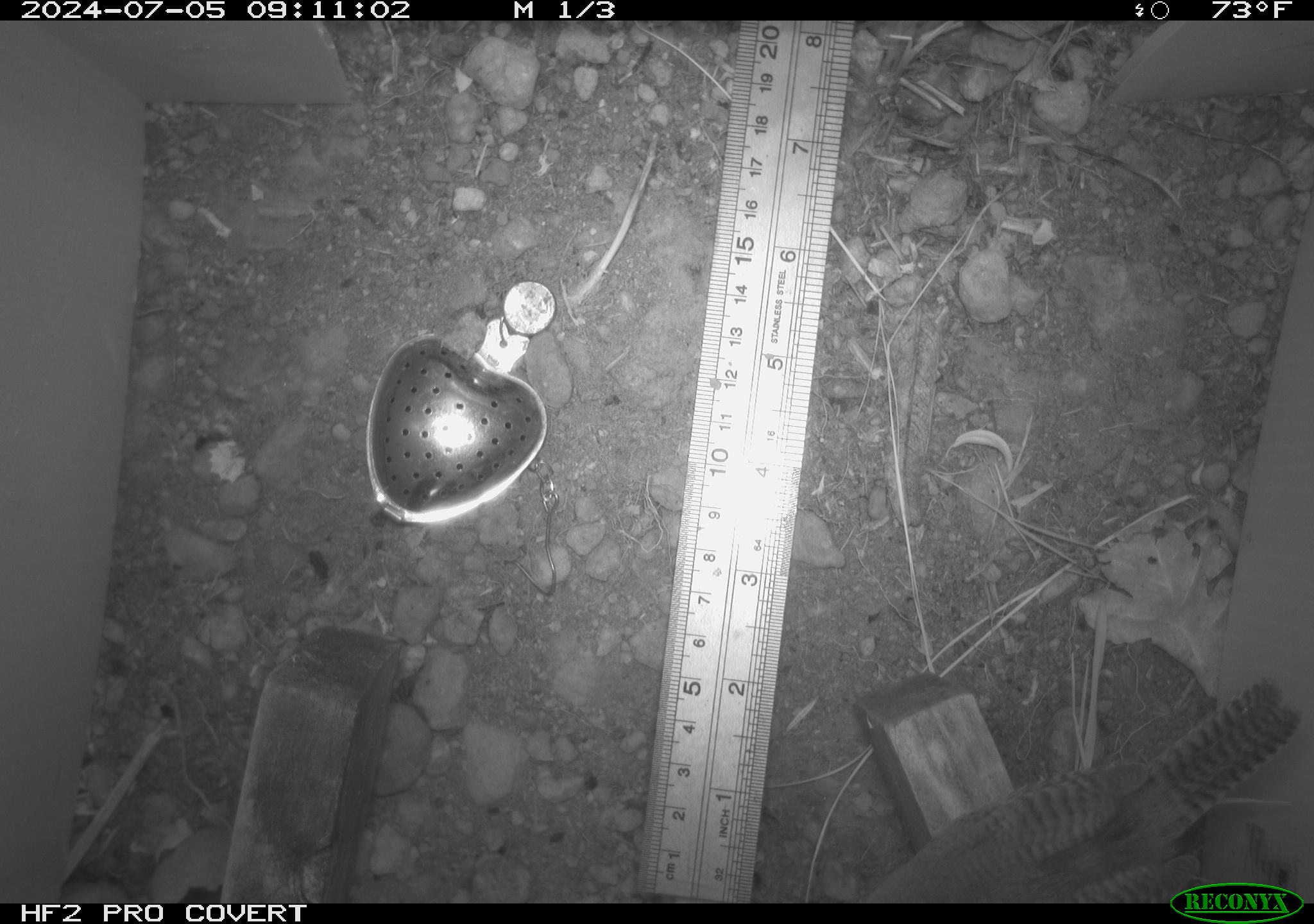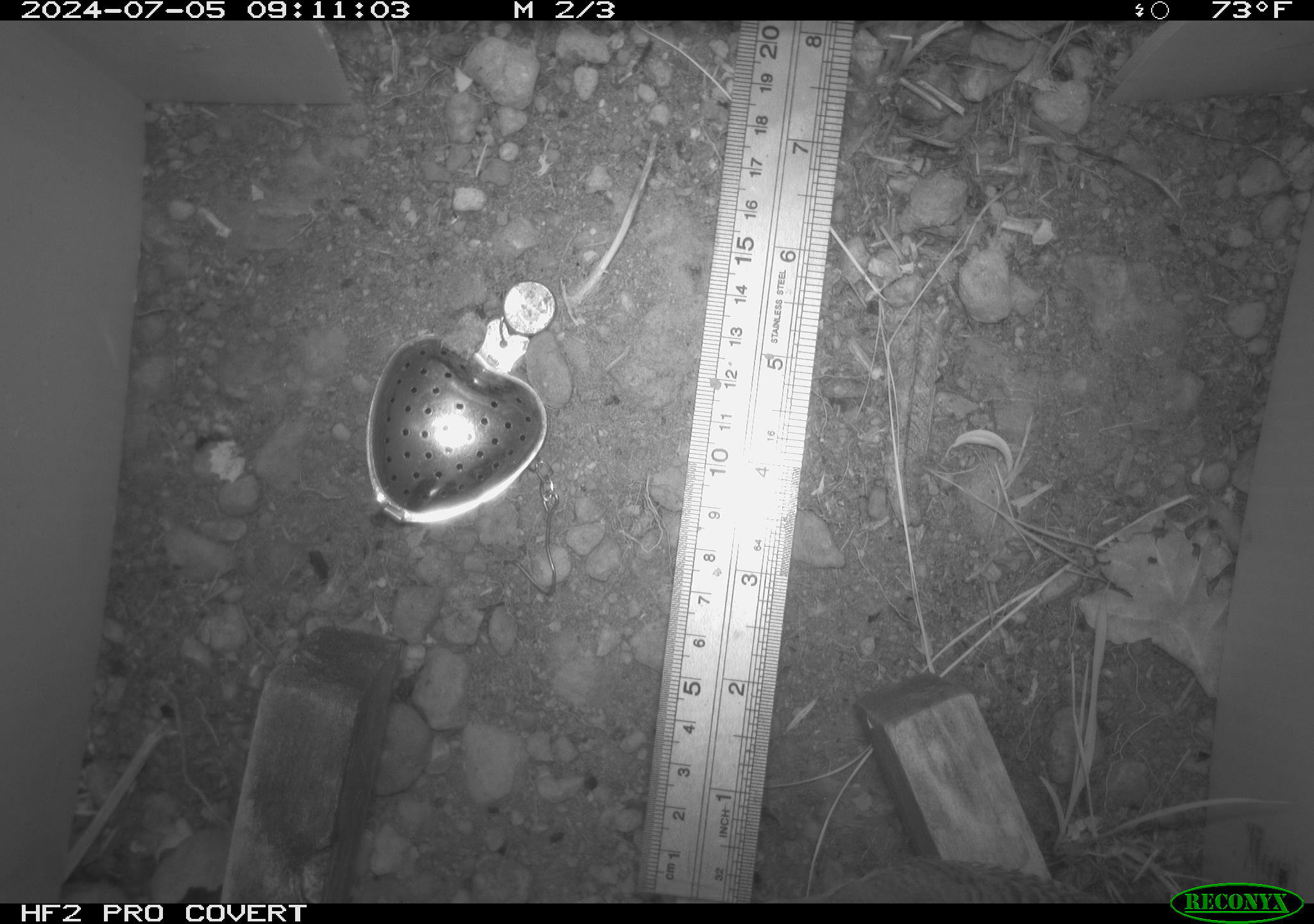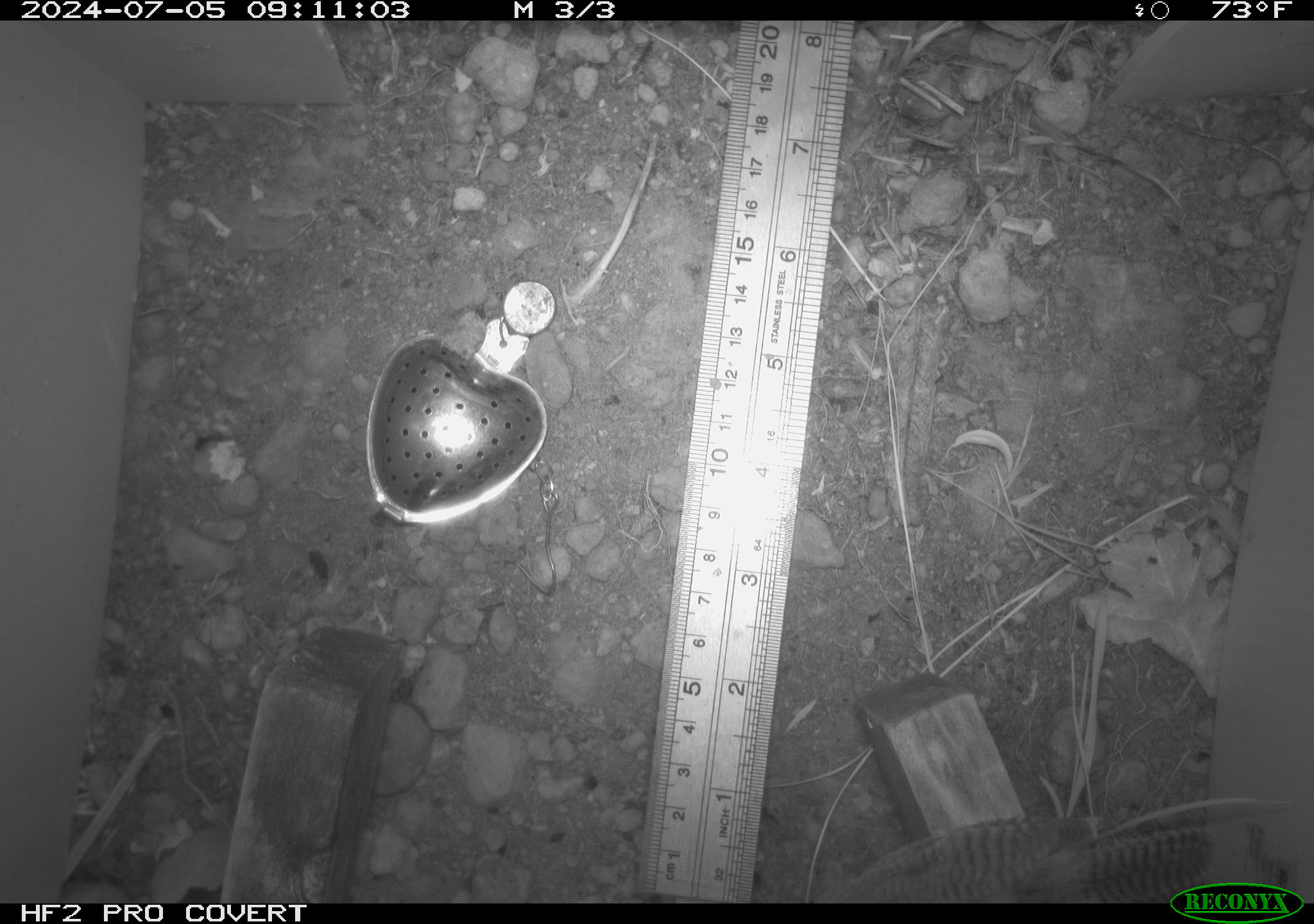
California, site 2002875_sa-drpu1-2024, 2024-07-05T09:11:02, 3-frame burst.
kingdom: Animalia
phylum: Chordata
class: Aves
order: Passeriformes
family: Troglodytidae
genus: Thryomanes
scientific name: Thryomanes bewickii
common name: bewick's wren